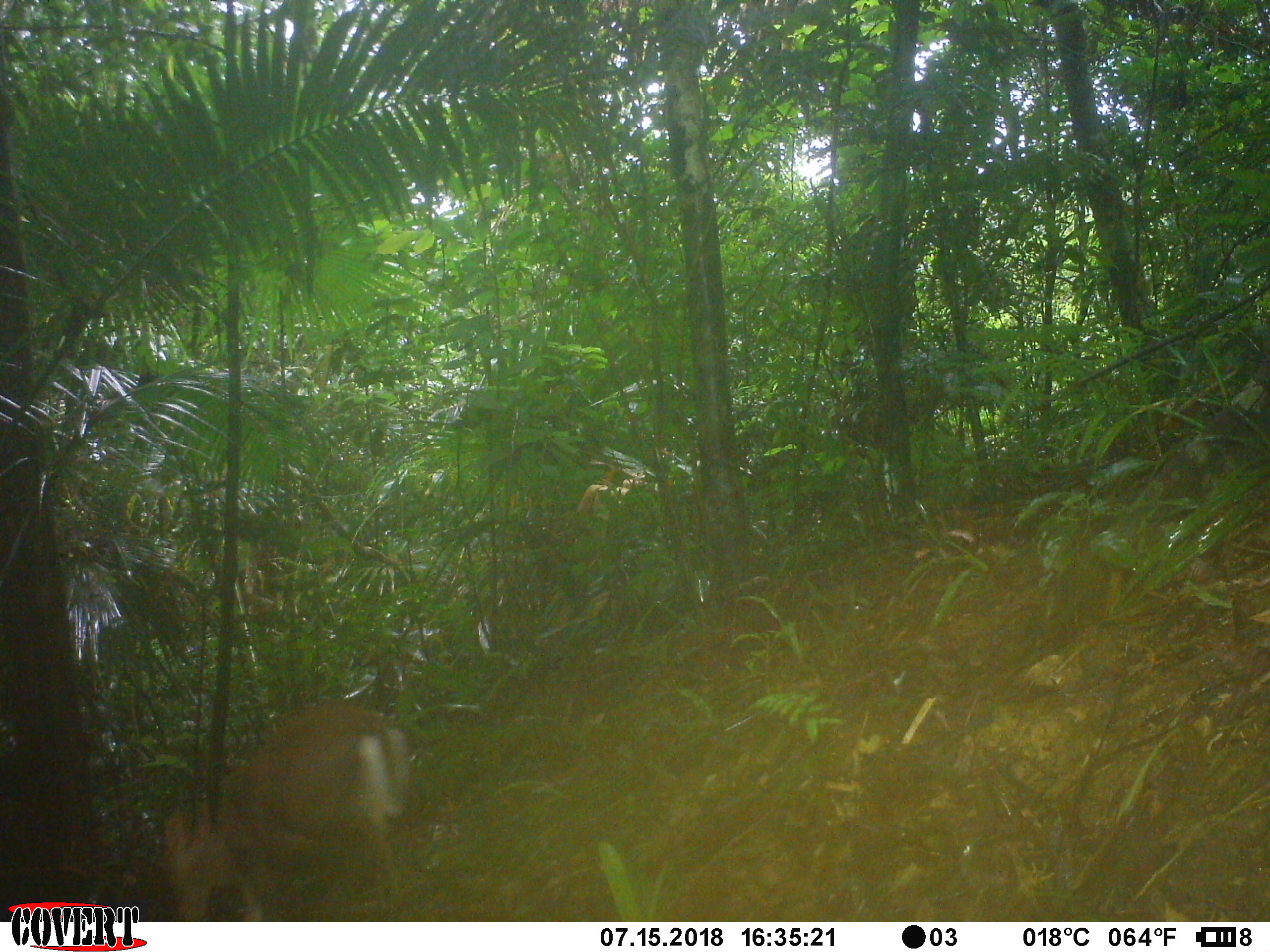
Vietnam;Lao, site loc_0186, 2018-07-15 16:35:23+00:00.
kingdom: Animalia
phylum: Chordata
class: Mammalia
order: Artiodactyla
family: Cervidae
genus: Muntiacus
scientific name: Muntiacus rooseveltorum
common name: roosevelt's muntjac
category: roosevelts muntjac group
Roosevelts muntjac group (roosevelt's muntjac) (Muntiacus rooseveltorum). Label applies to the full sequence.